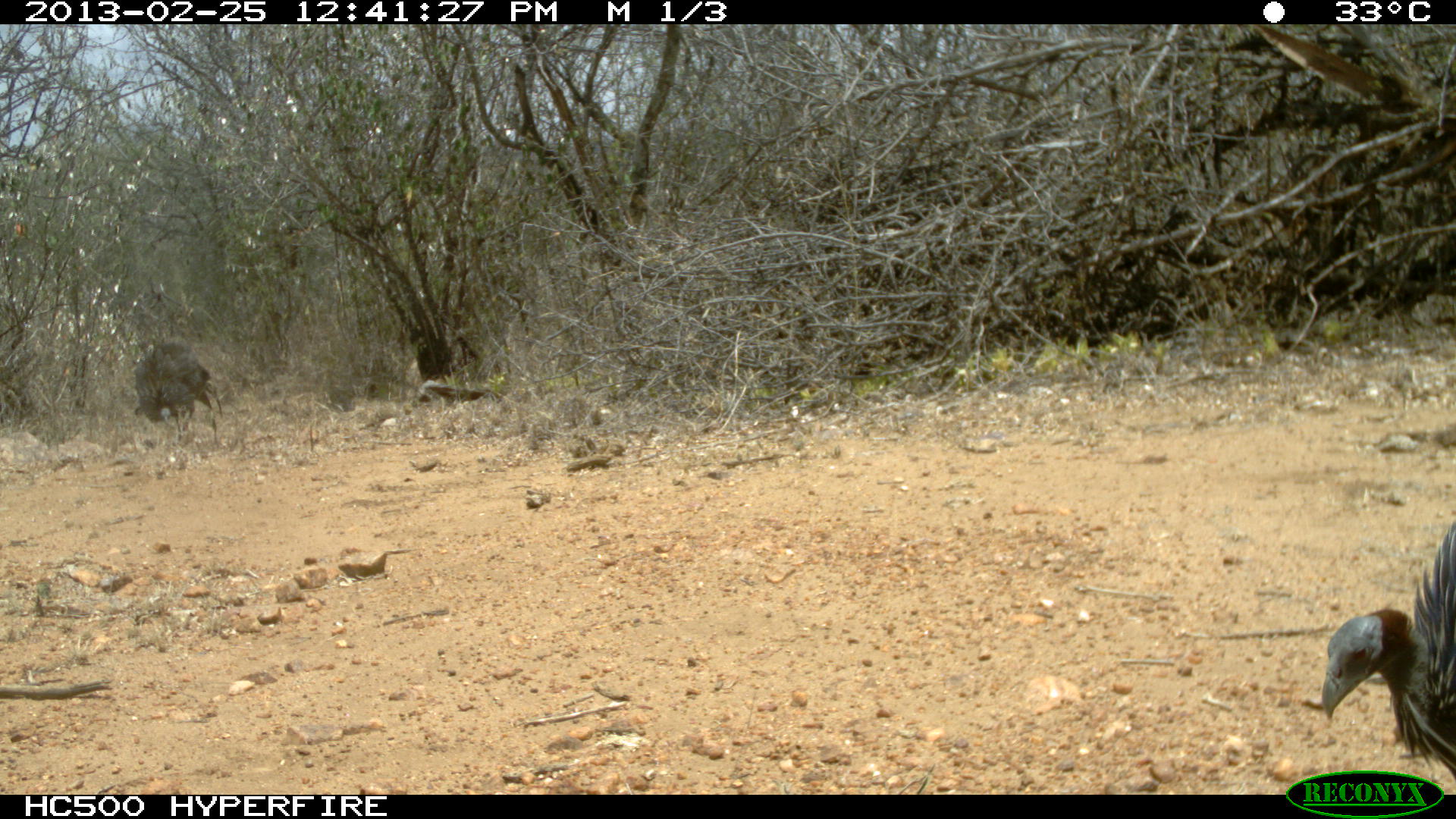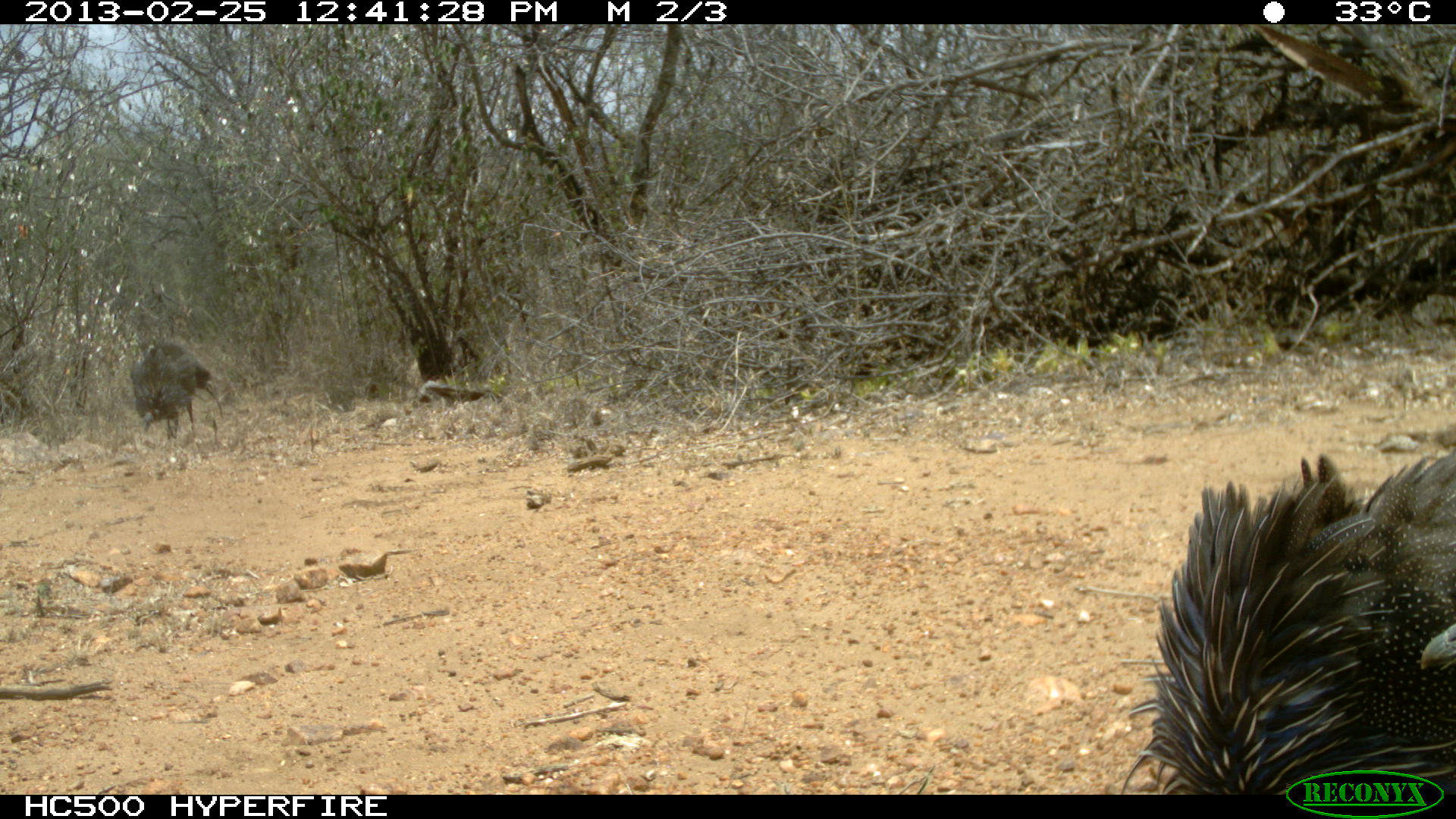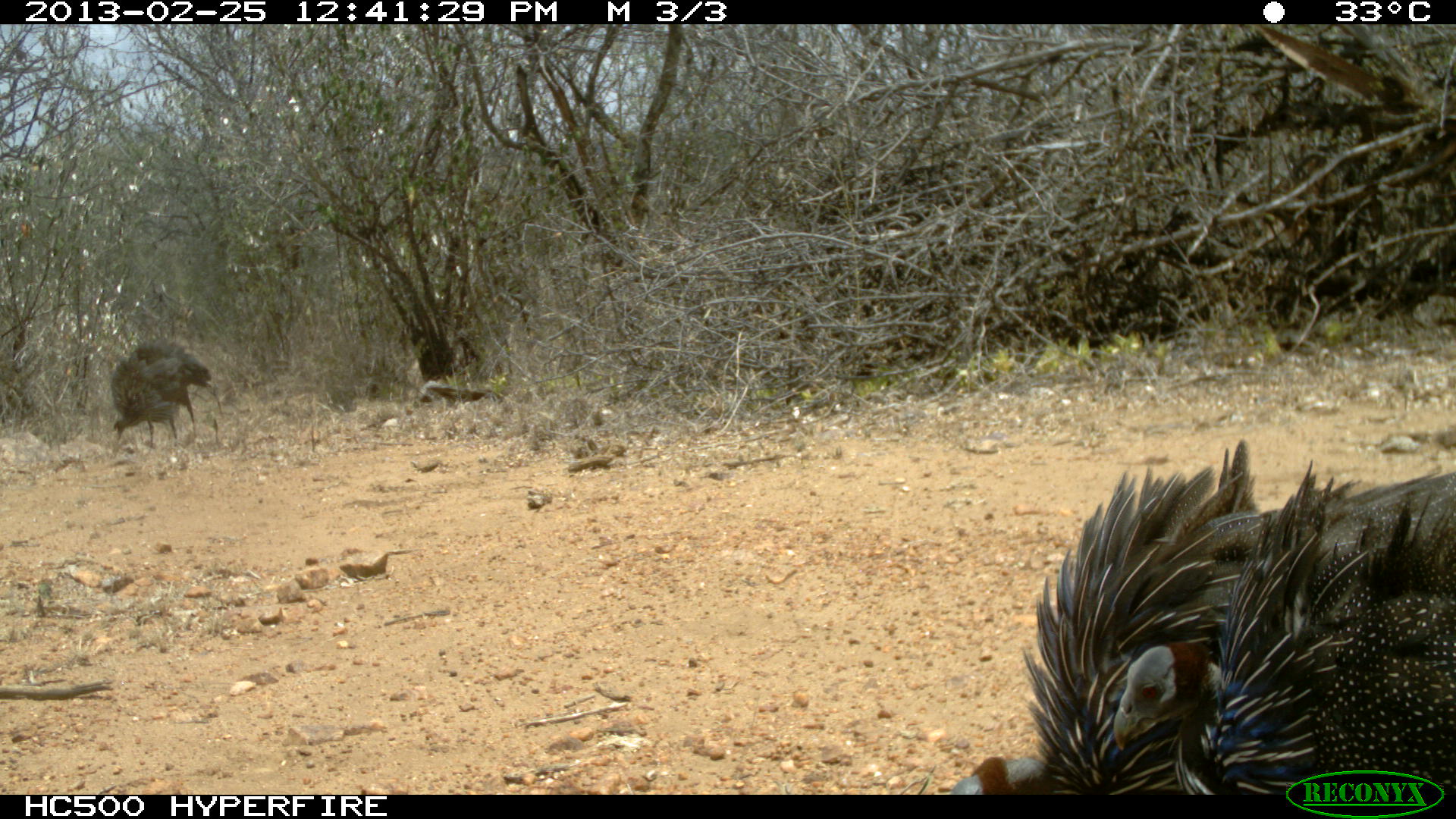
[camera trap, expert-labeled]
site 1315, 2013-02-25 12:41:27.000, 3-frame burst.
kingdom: Animalia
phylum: Chordata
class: Aves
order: Galliformes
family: Numididae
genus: Acryllium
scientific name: Acryllium vulturinum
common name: vulturine guineafowl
Acryllium vulturinum (vulturine guineafowl), count 2.